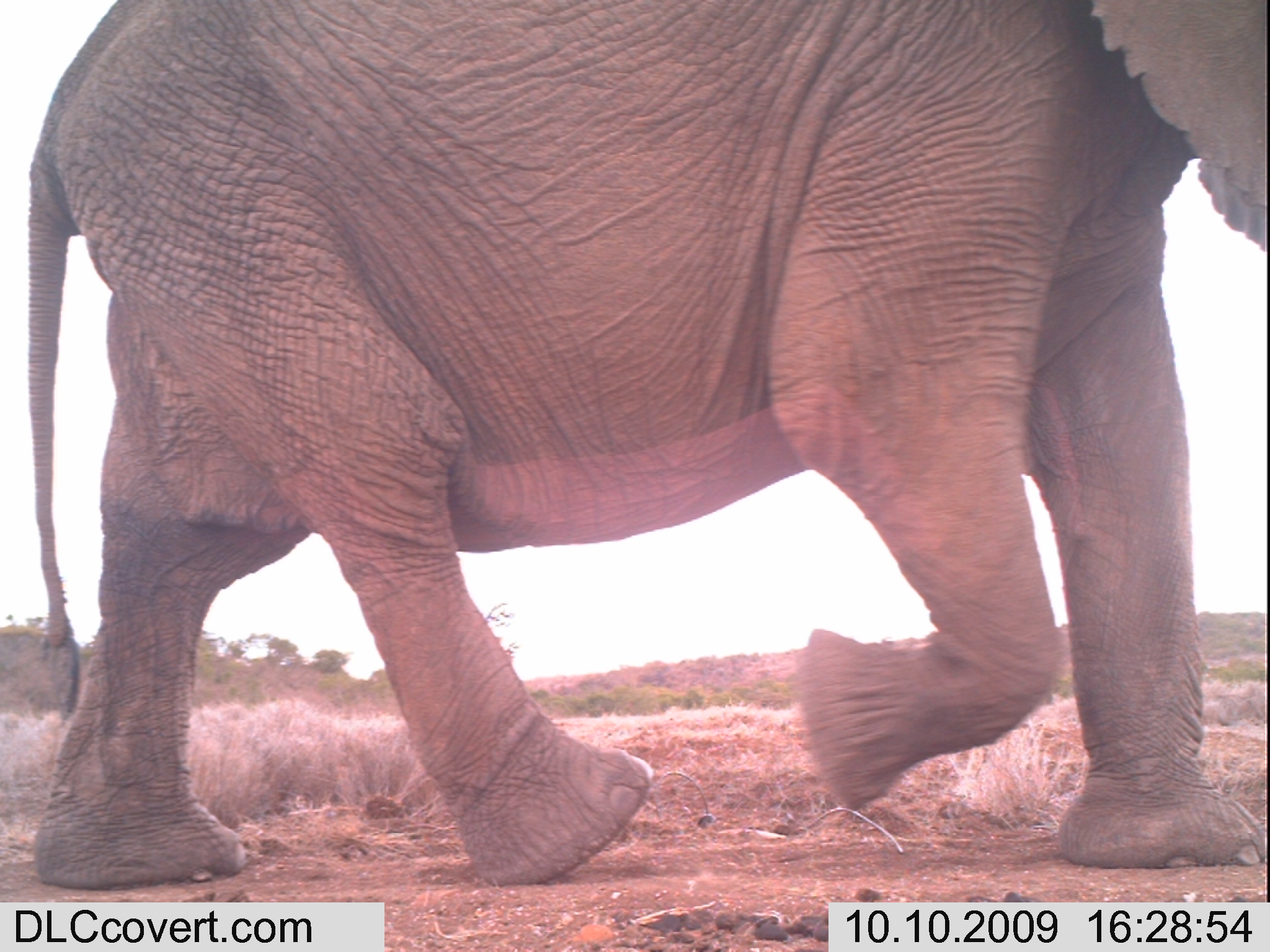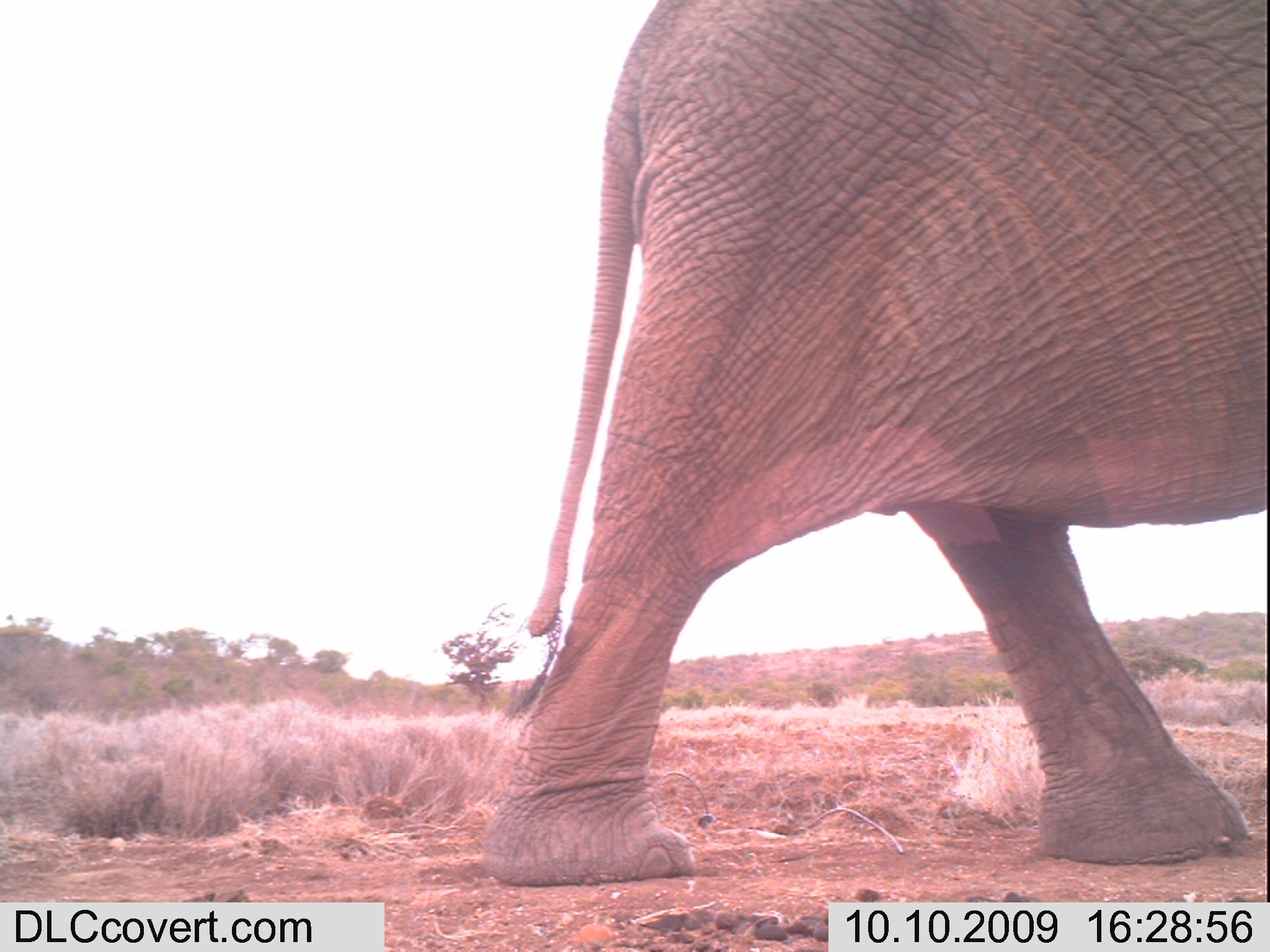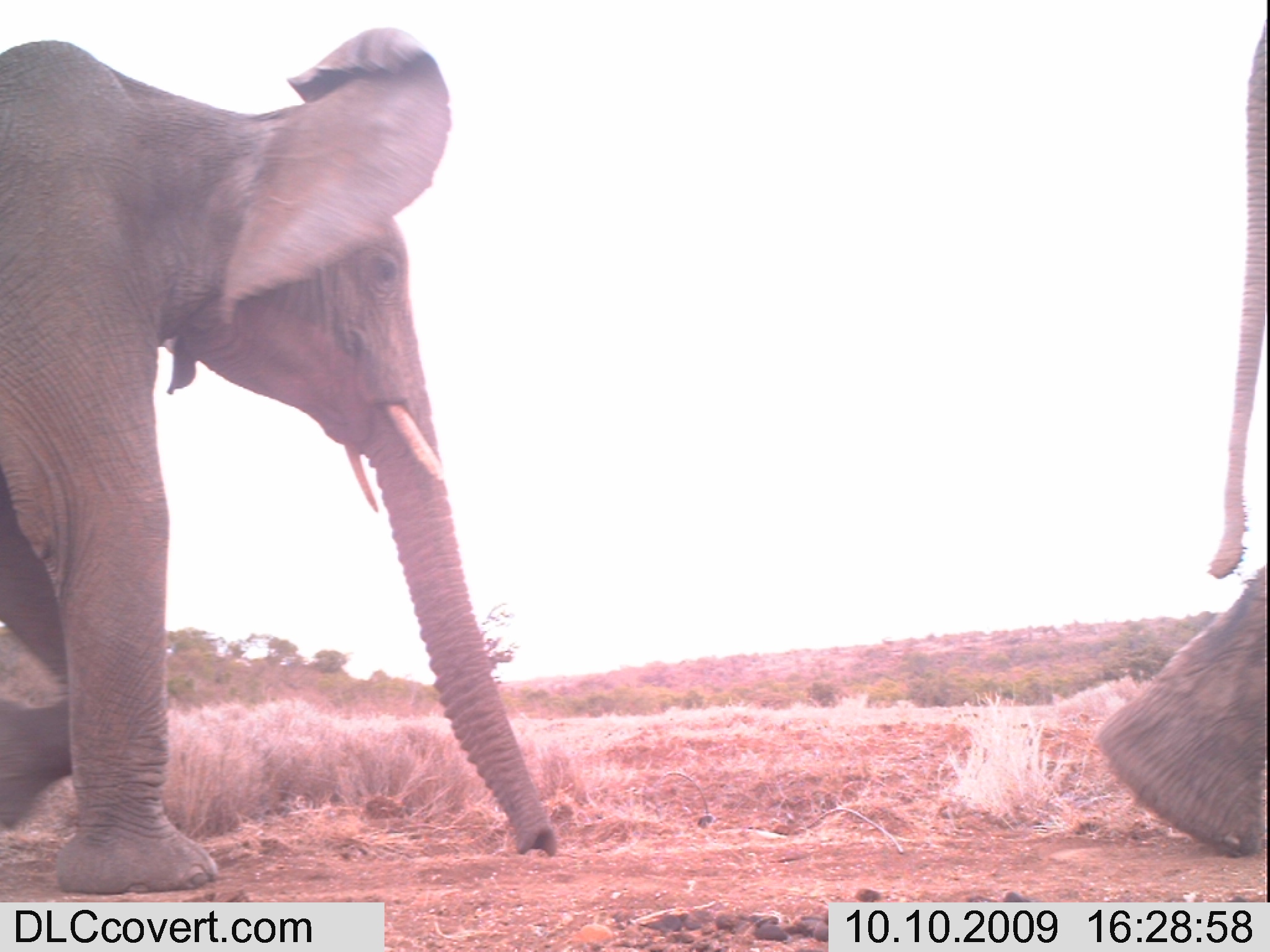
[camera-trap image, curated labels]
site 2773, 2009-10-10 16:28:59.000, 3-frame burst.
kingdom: Animalia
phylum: Chordata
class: Mammalia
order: Proboscidea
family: Elephantidae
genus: Loxodonta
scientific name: Loxodonta africana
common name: african bush elephant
Loxodonta africana (african bush elephant), count 1.